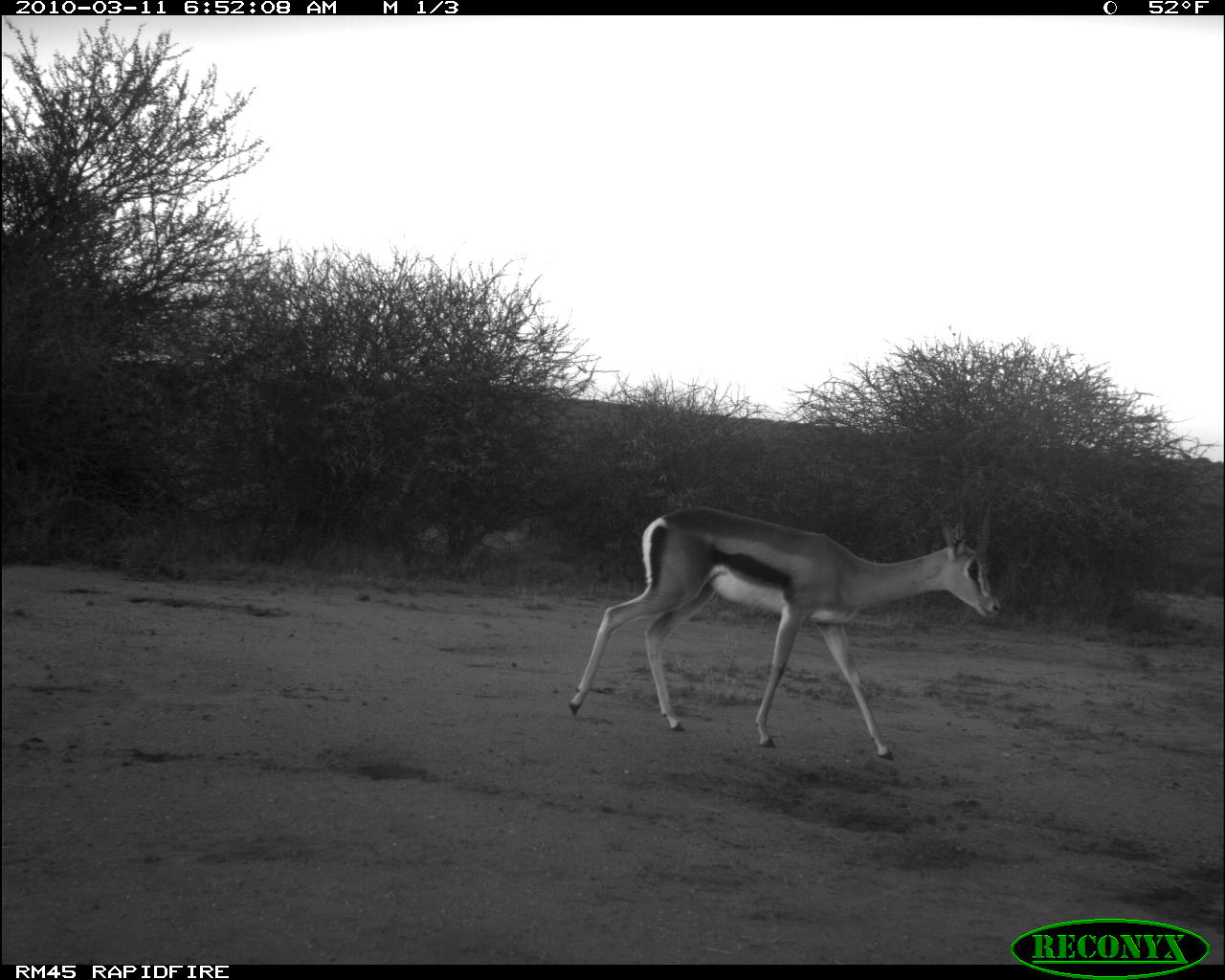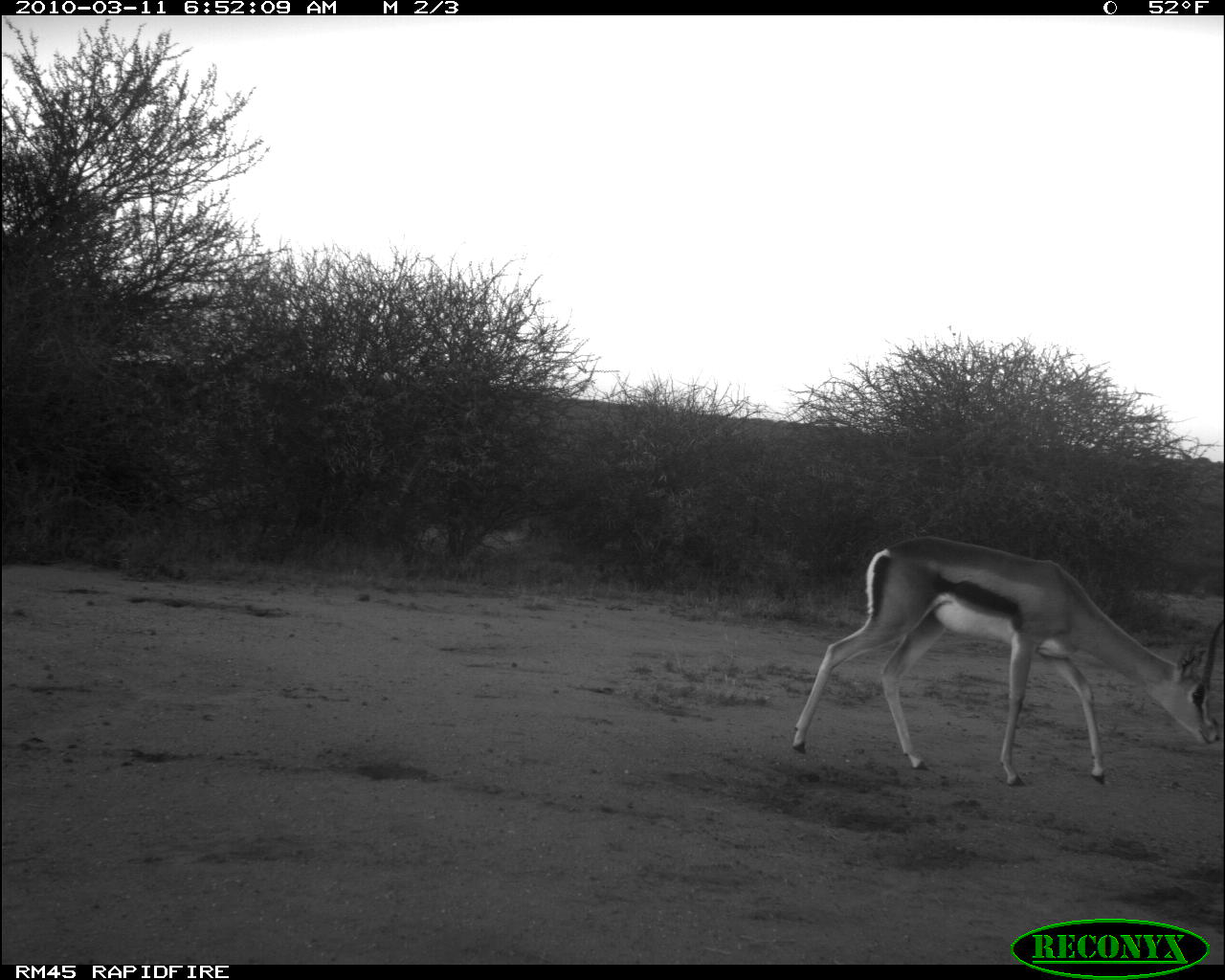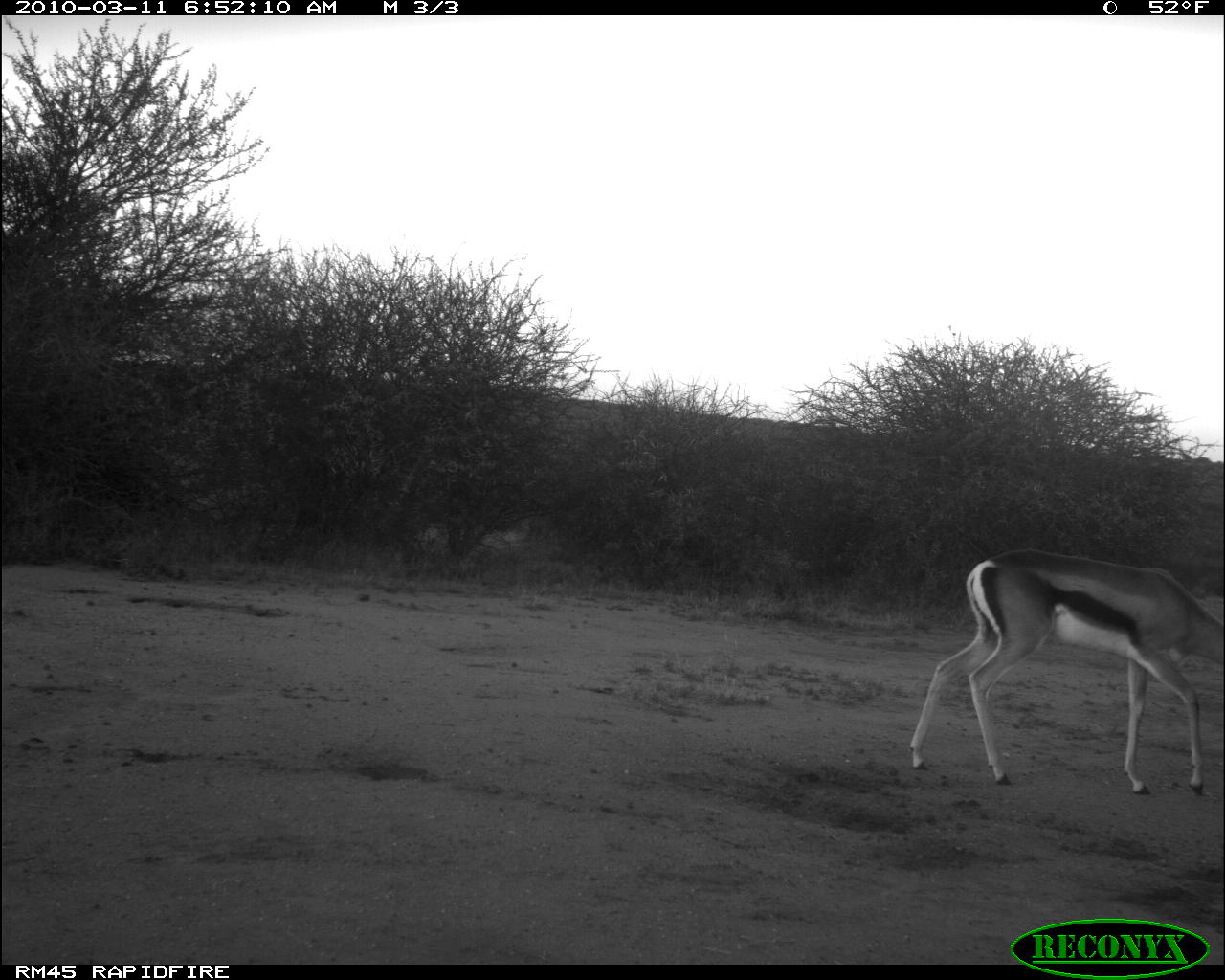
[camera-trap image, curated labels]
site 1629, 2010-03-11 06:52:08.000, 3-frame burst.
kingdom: Animalia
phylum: Chordata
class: Mammalia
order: Artiodactyla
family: Bovidae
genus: Nanger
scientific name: Nanger granti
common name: grant's gazelle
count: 1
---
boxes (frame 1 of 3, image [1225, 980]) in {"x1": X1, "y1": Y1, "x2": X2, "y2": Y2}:
nanger granti: {"x1": 567, "y1": 456, "x2": 1002, "y2": 761}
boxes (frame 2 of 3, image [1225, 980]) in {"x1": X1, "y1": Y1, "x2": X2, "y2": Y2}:
nanger granti: {"x1": 791, "y1": 534, "x2": 1224, "y2": 788}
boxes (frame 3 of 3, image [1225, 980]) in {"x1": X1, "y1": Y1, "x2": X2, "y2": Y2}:
nanger granti: {"x1": 909, "y1": 549, "x2": 1225, "y2": 796}